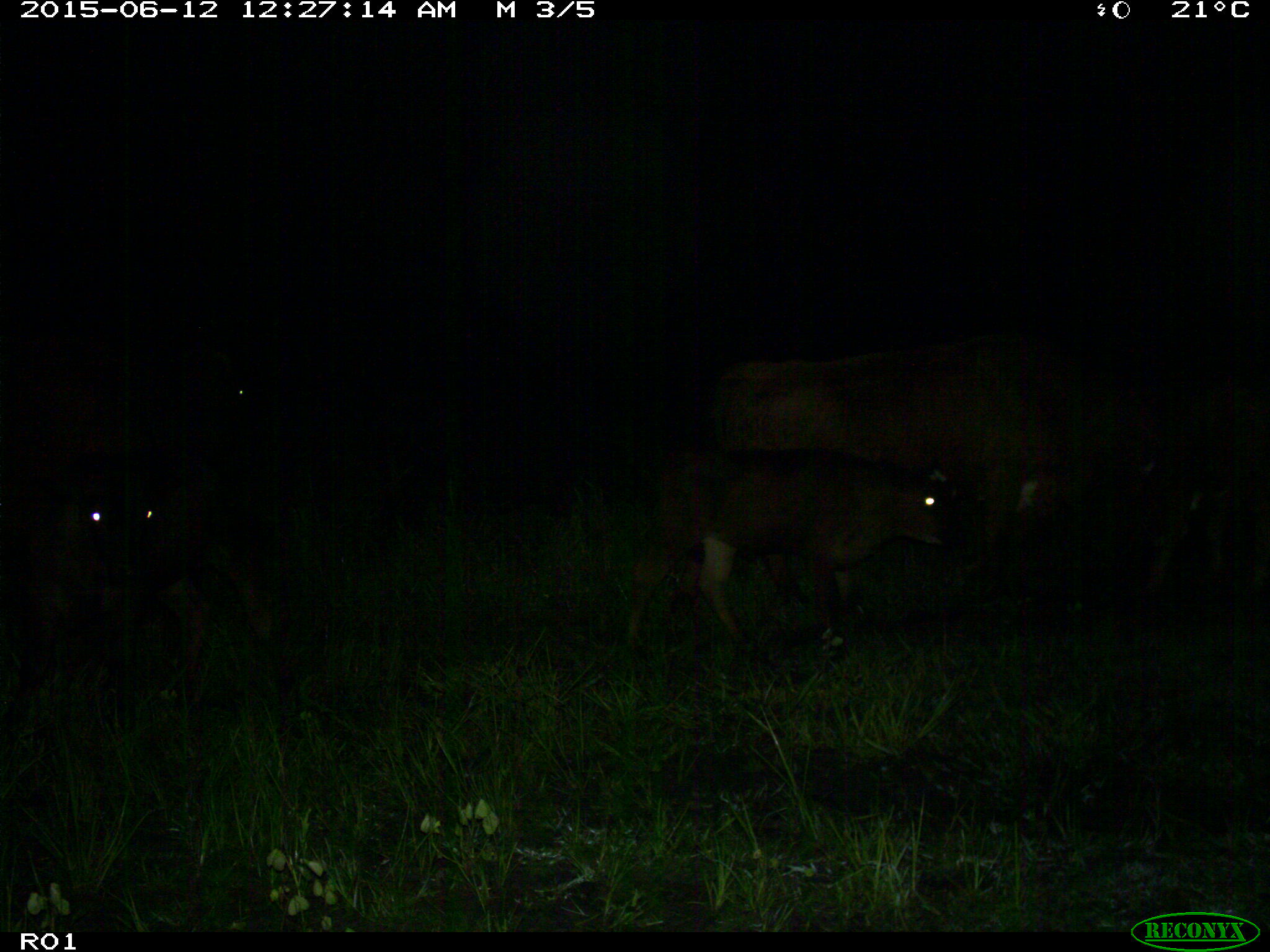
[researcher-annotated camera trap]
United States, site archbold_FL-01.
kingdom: Animalia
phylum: Chordata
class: Mammalia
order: Artiodactyla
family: Bovidae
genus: Bos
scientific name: Bos taurus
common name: domestic cow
Bos taurus (domestic cow).